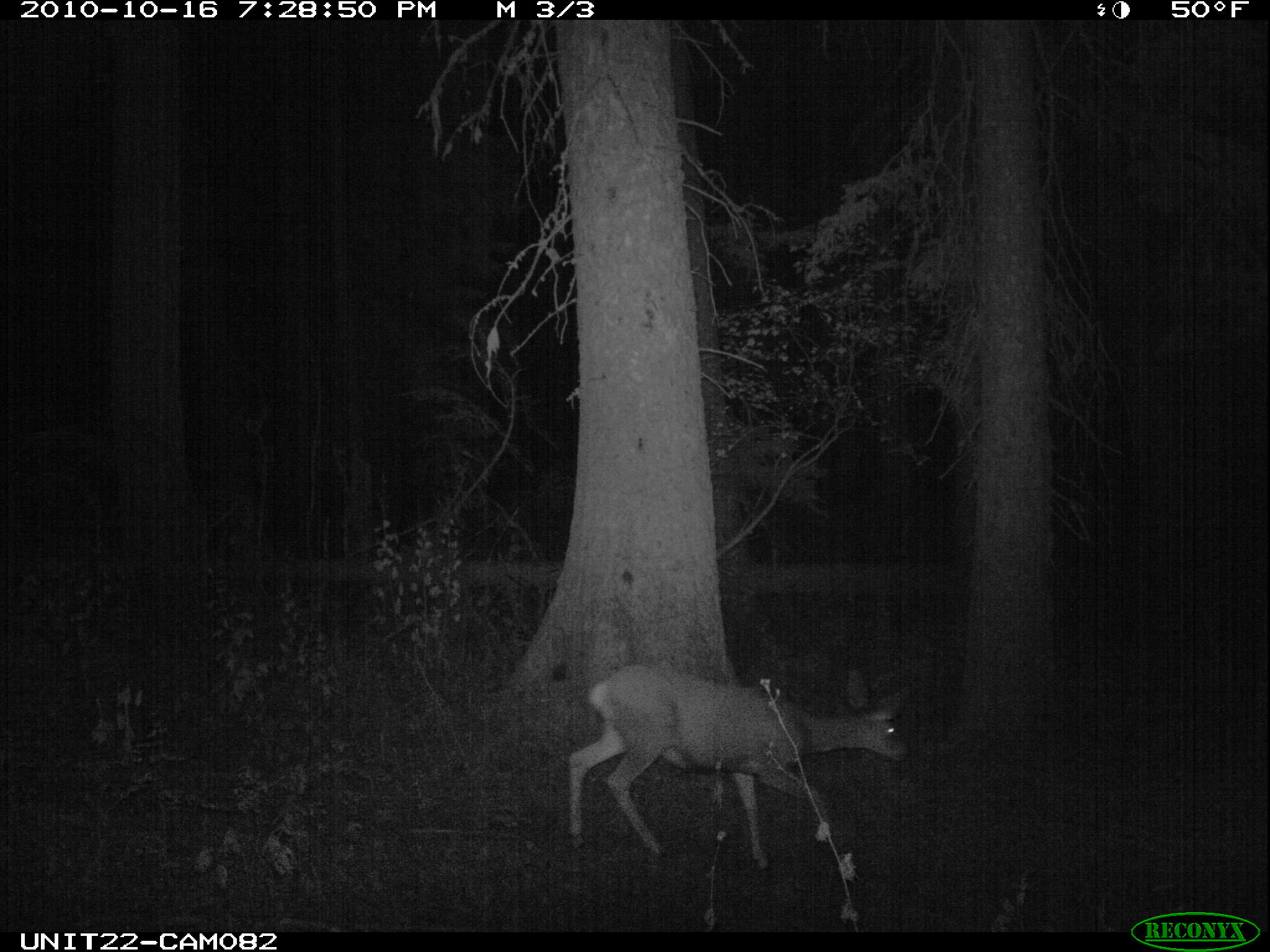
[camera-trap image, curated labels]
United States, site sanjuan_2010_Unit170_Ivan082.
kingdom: Animalia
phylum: Chordata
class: Mammalia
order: Artiodactyla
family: Cervidae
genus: Odocoileus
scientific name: Odocoileus hemionus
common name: mule deer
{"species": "Odocoileus hemionus (mule deer)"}